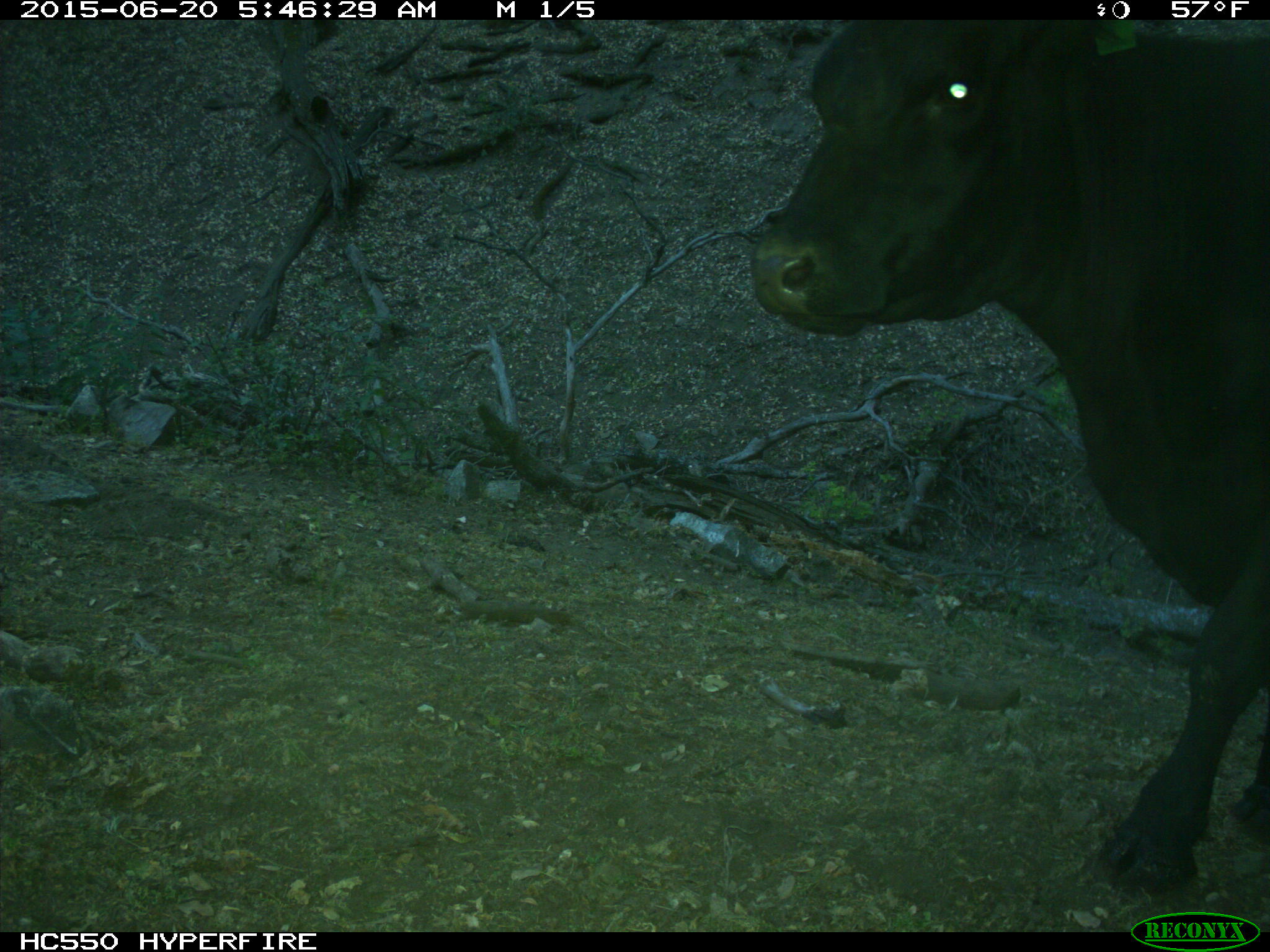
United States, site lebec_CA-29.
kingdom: Animalia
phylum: Chordata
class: Mammalia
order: Artiodactyla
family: Bovidae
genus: Bos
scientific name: Bos taurus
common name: domestic cow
Bos taurus (domestic cow).